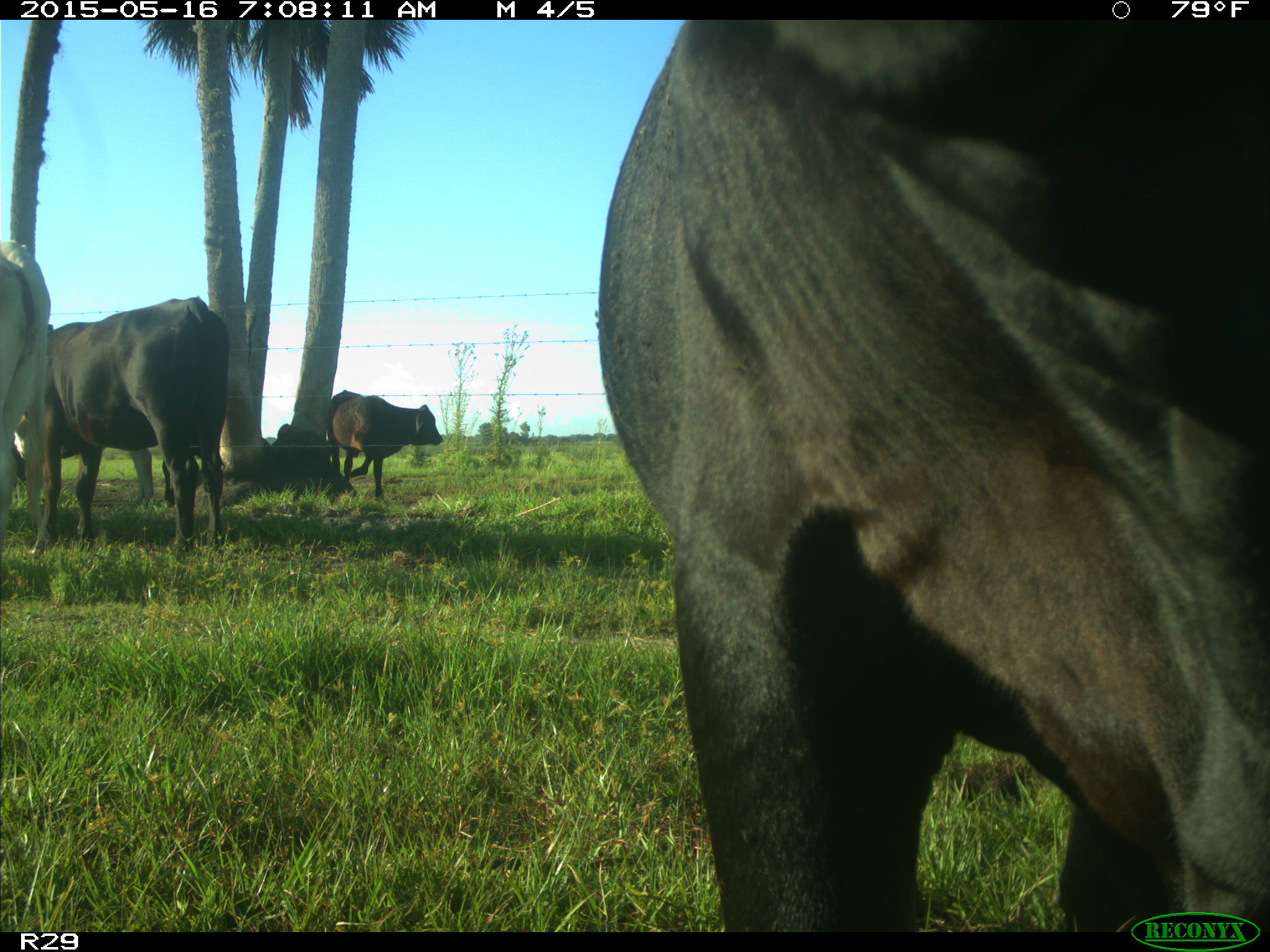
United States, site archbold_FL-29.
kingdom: Animalia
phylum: Chordata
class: Mammalia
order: Artiodactyla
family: Bovidae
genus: Bos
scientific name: Bos taurus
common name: domestic cow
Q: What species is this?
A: Bos taurus (domestic cow).